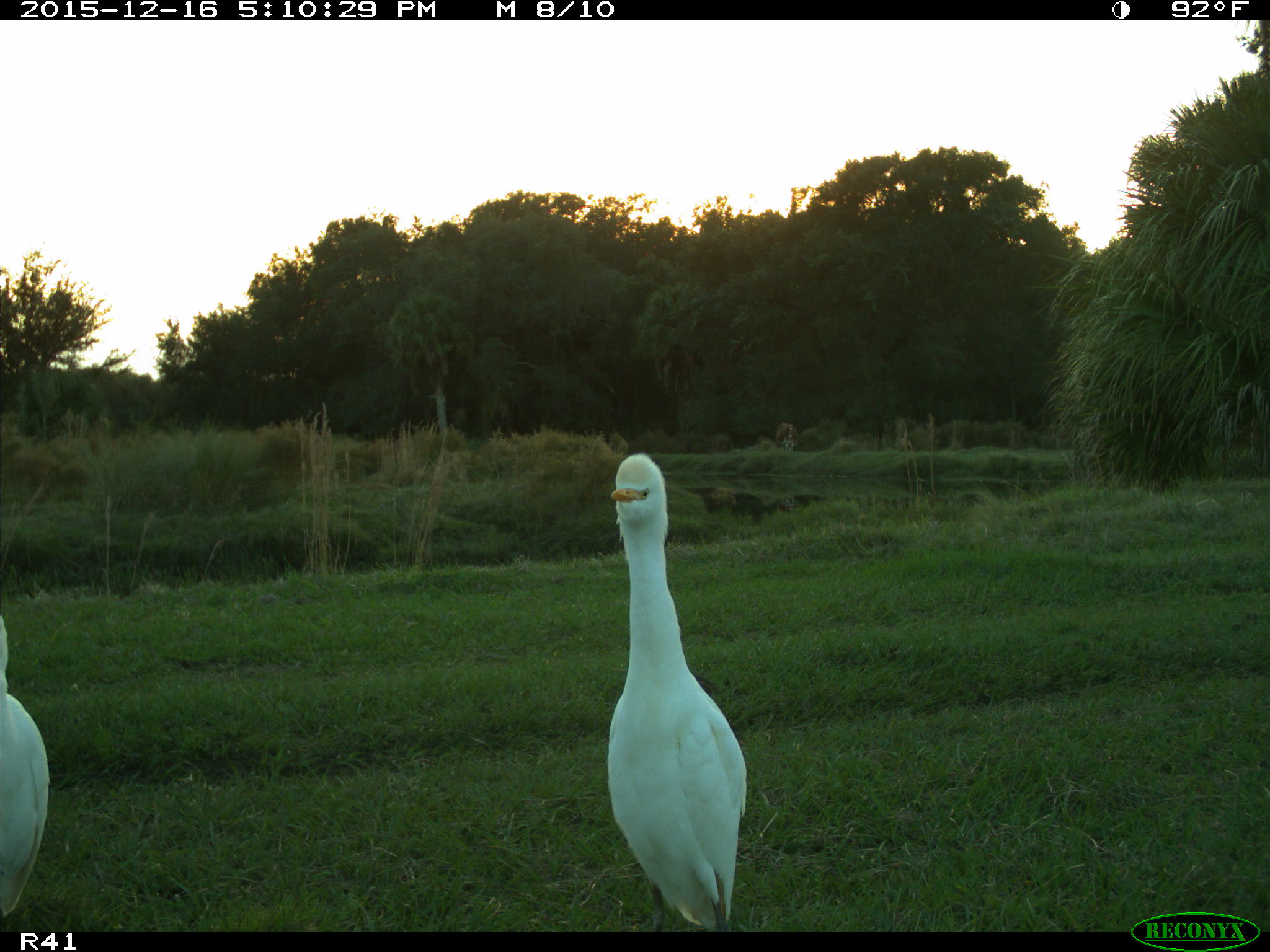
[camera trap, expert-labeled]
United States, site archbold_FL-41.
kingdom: Animalia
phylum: Chordata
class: Aves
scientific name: Aves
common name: birds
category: unidentified bird